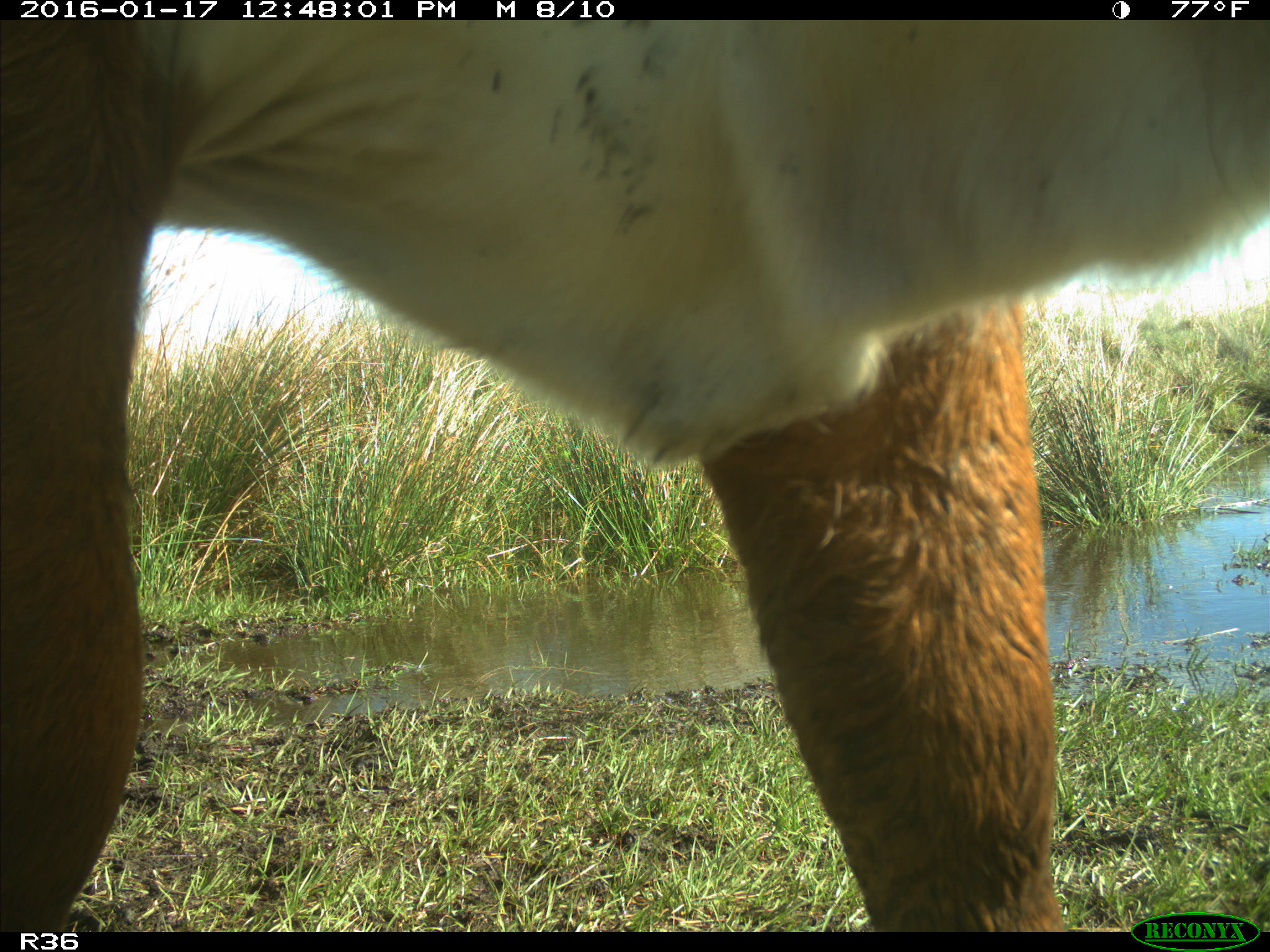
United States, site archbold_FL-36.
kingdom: Animalia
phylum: Chordata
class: Mammalia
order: Artiodactyla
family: Bovidae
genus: Bos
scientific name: Bos taurus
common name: domestic cow